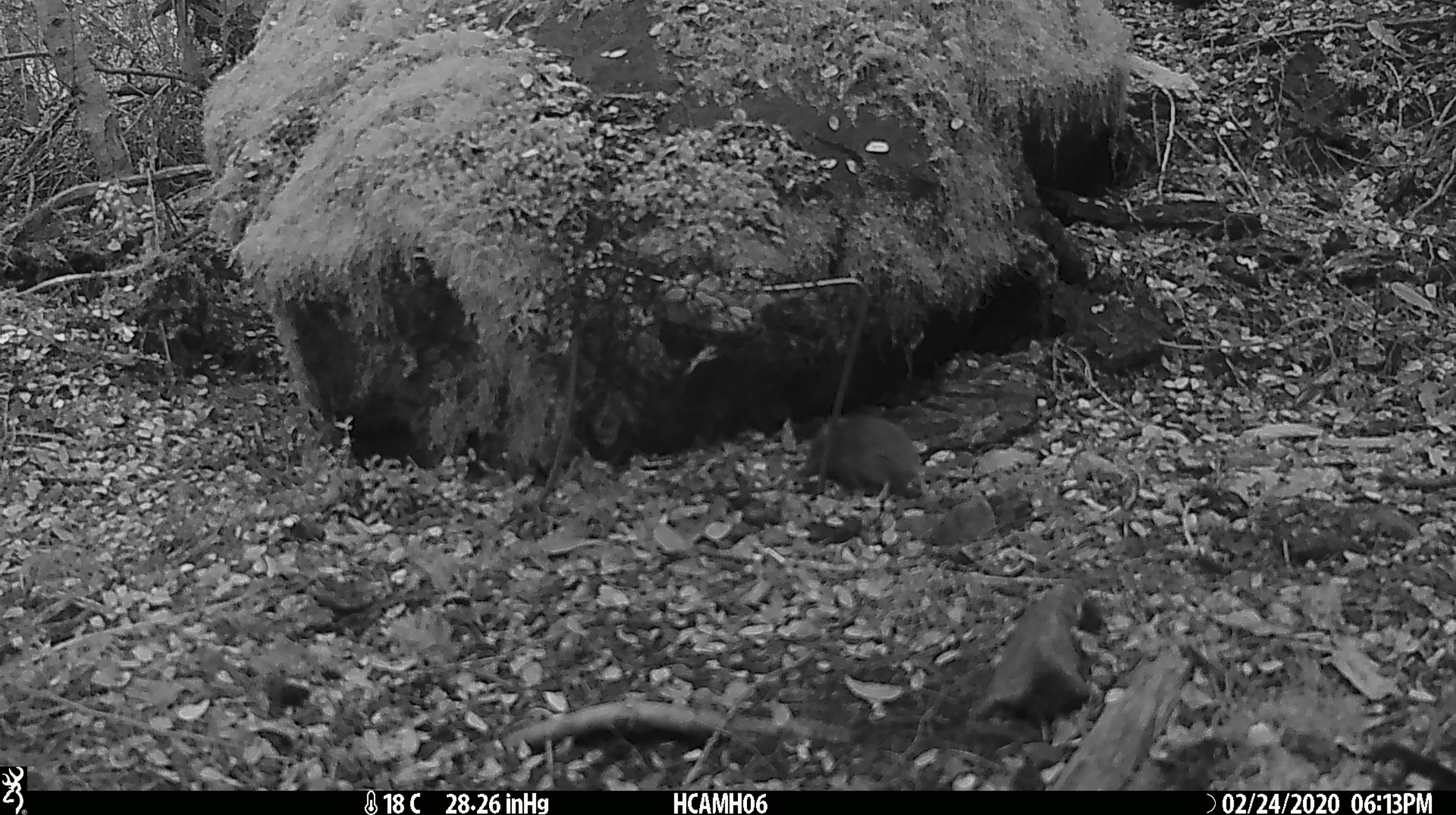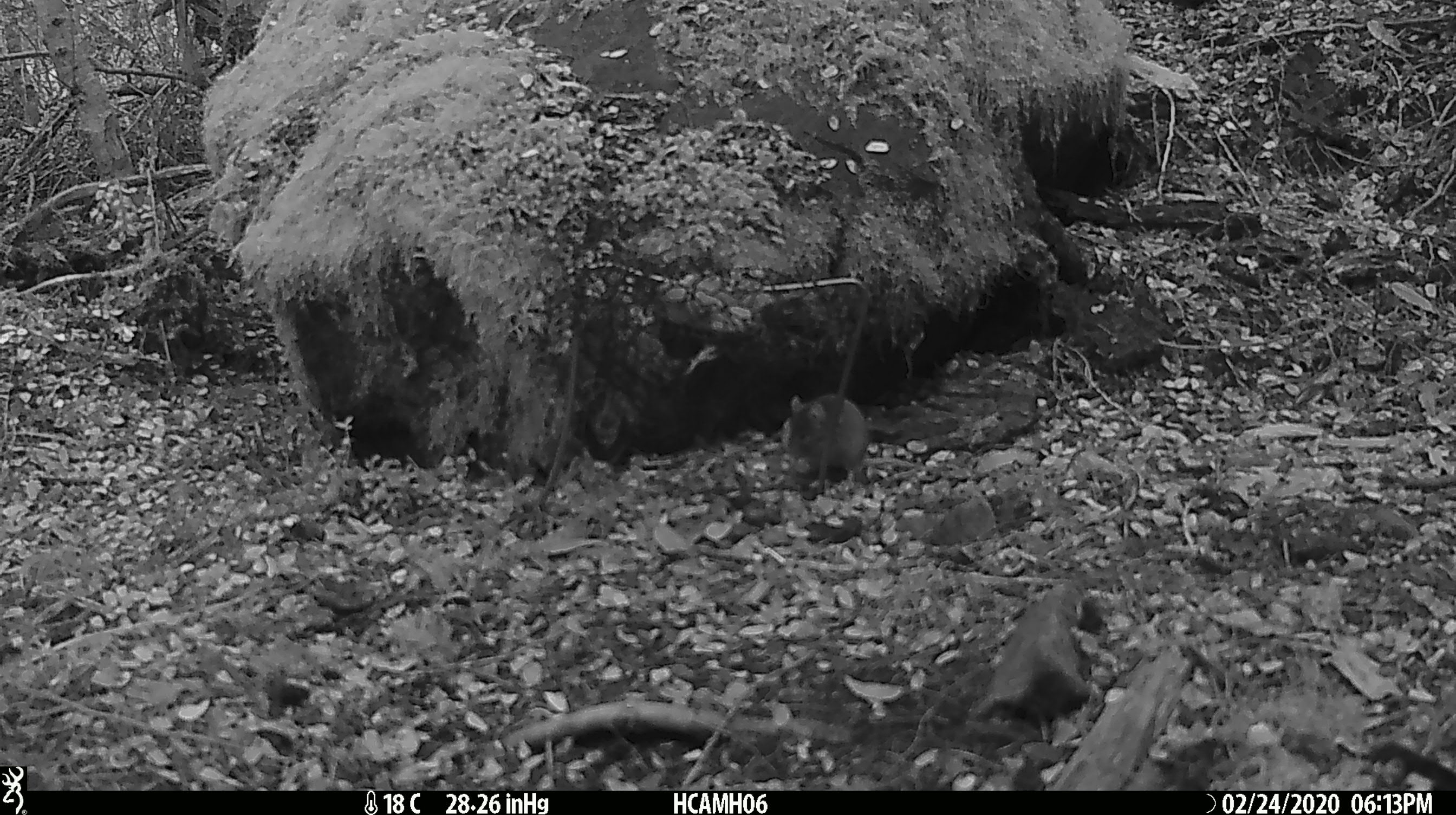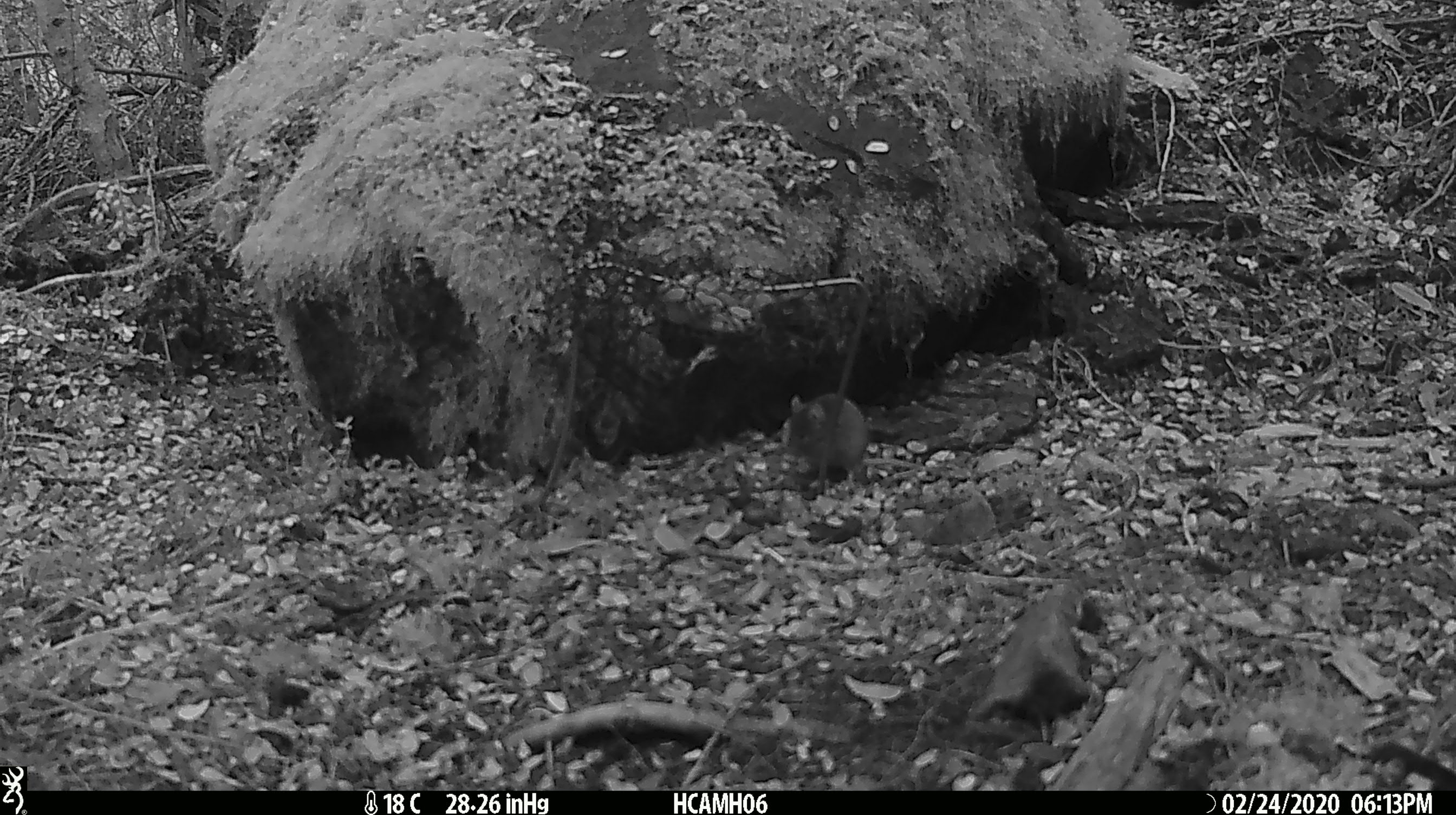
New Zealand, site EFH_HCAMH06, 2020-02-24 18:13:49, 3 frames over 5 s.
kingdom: Animalia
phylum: Chordata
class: Mammalia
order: Rodentia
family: Muridae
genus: Mus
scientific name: Mus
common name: mouse